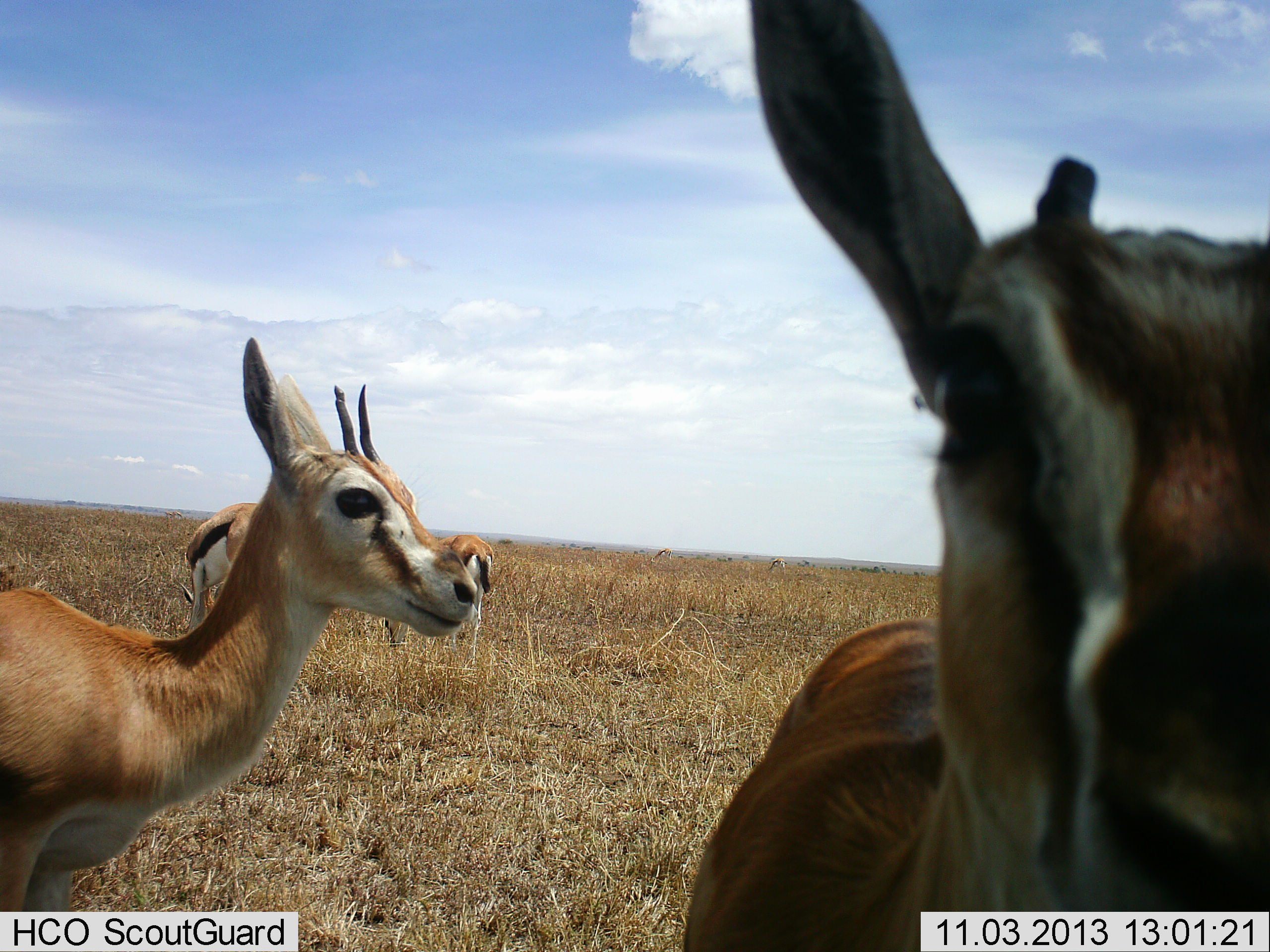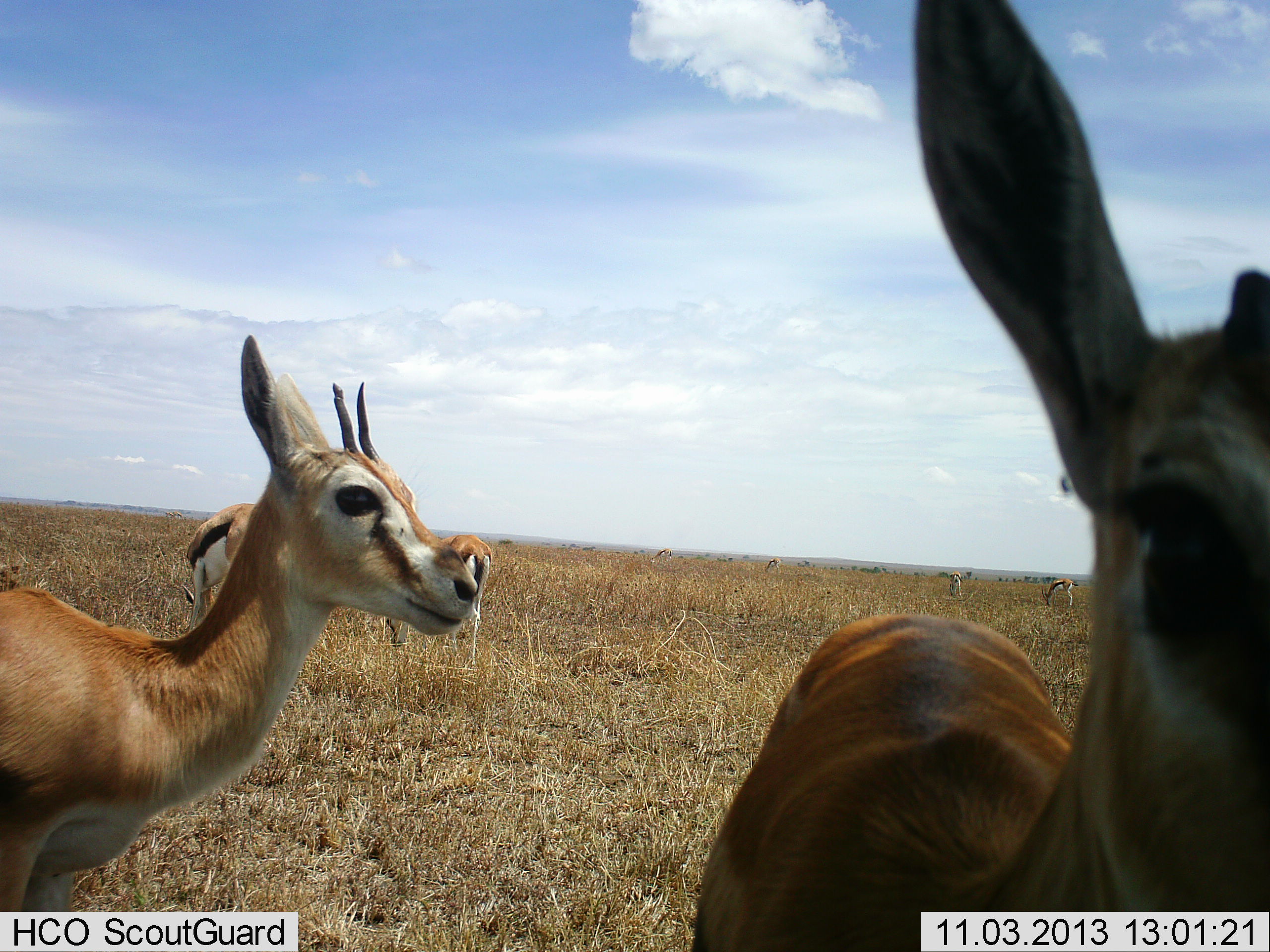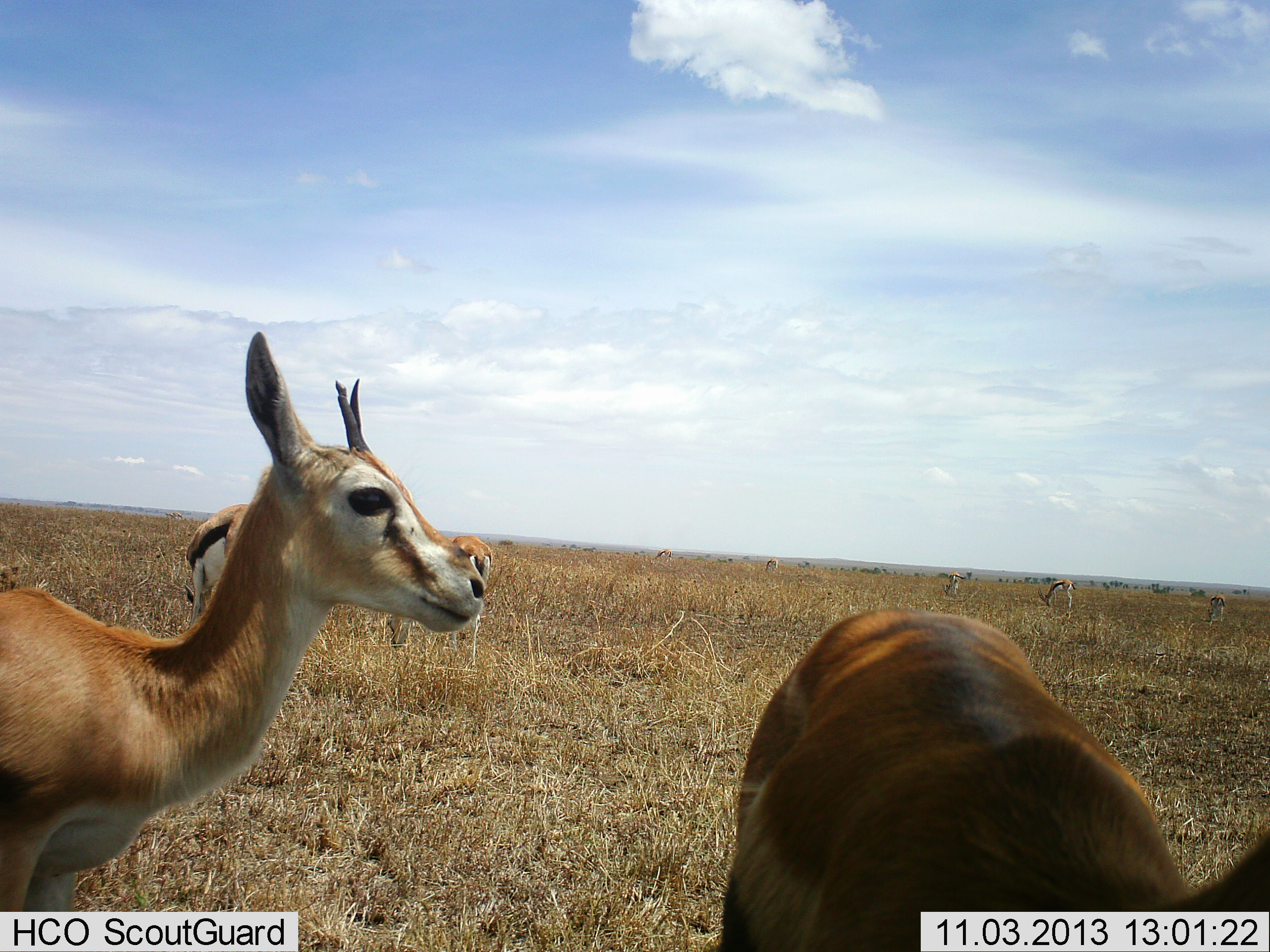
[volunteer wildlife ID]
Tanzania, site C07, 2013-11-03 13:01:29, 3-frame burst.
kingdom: Animalia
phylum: Chordata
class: Mammalia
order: Artiodactyla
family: Bovidae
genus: Eudorcas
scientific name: Eudorcas thomsonii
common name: thomson's gazelle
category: gazellethomsons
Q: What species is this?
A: Gazellethomsons (thomson's gazelle) (Eudorcas thomsonii).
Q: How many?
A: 4.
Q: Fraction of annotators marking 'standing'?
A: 100%.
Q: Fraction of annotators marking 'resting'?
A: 0%.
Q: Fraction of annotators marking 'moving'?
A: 10%.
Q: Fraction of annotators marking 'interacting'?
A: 10%.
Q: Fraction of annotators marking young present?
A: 0%.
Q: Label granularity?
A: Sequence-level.